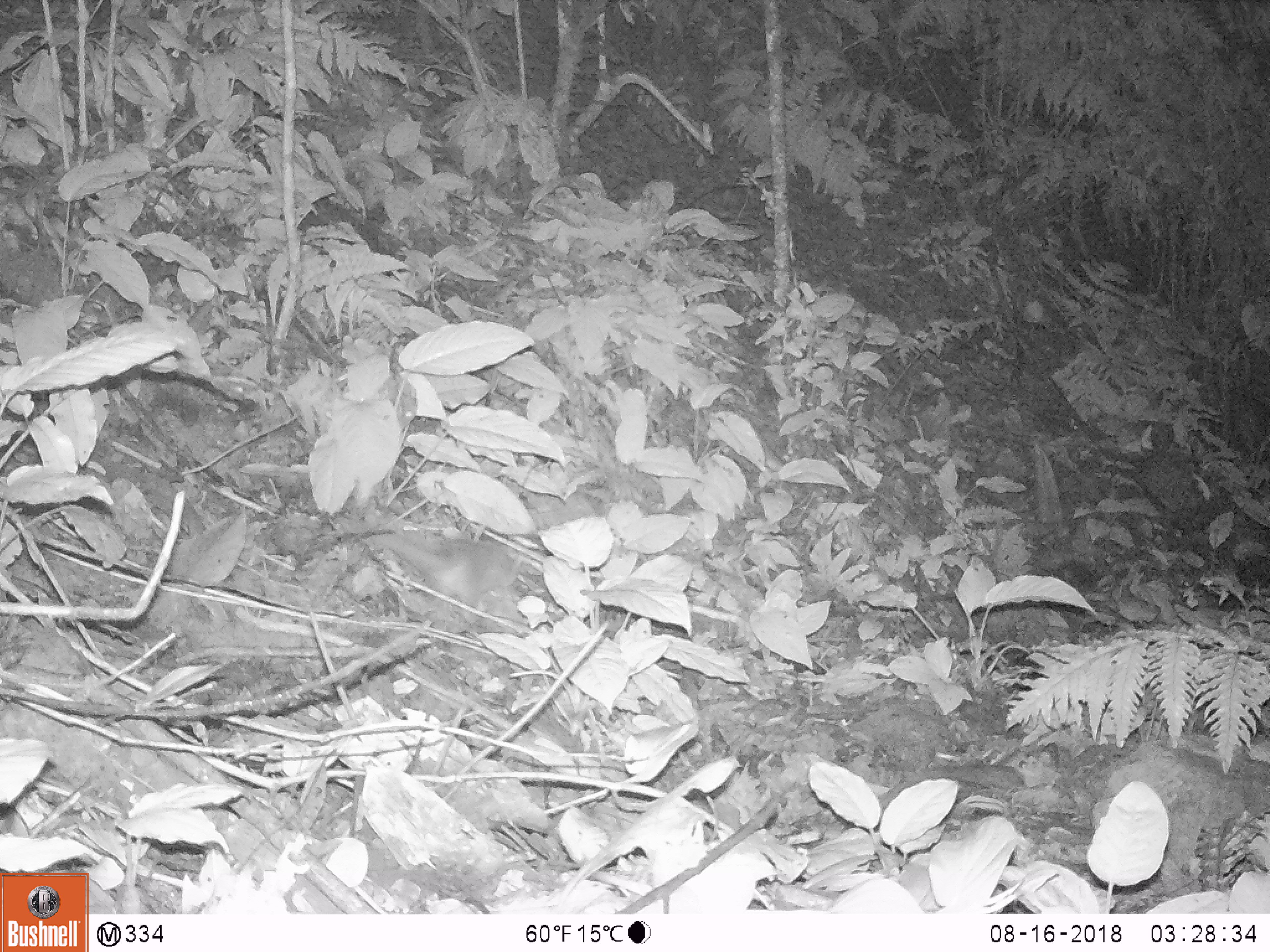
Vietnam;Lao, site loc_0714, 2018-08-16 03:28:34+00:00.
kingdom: Animalia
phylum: Chordata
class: Mammalia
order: Carnivora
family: Mustelidae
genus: Melogale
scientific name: Melogale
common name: ferret badger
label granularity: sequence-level